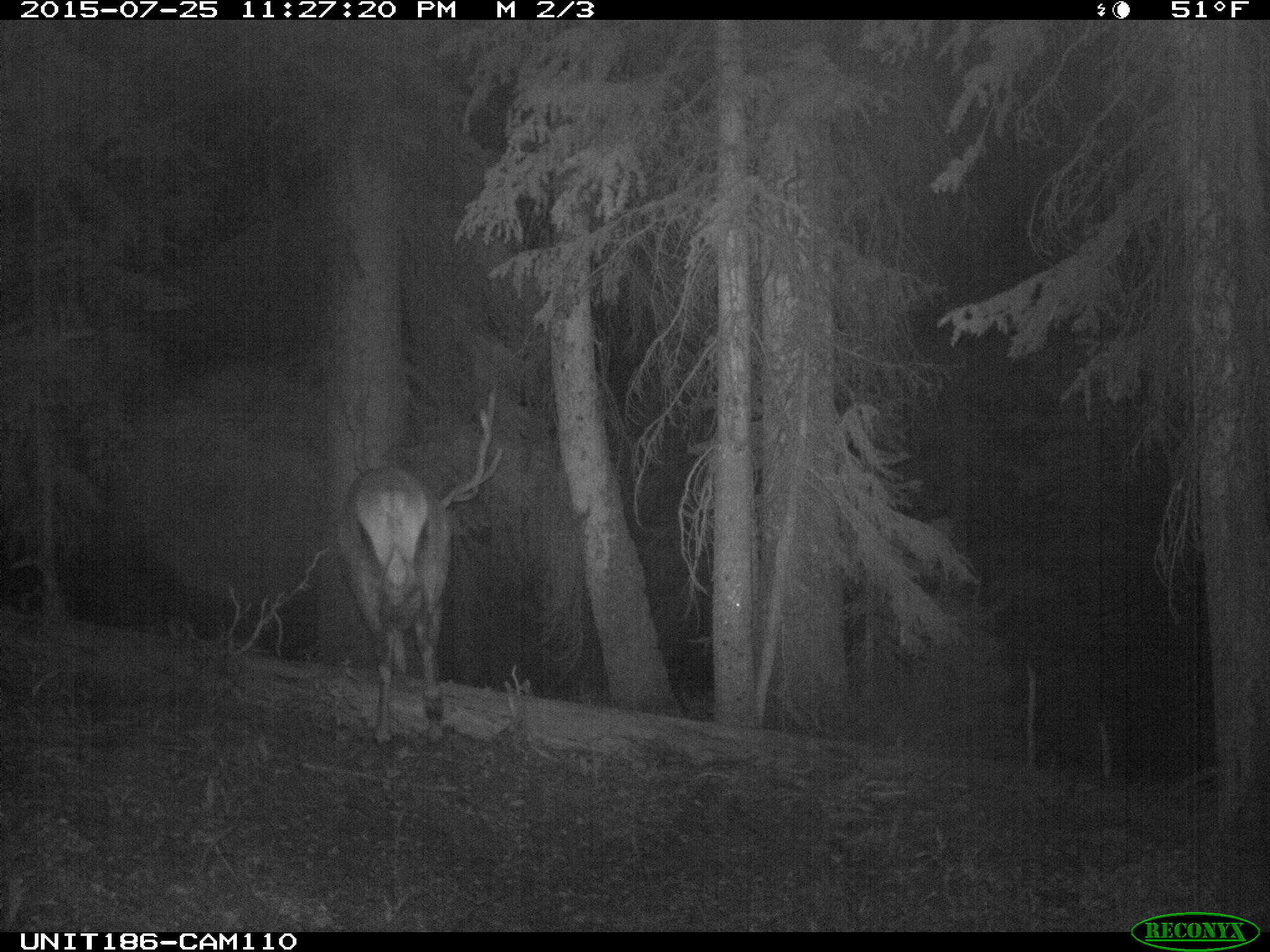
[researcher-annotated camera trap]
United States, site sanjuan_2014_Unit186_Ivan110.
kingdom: Animalia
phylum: Chordata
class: Mammalia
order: Artiodactyla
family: Cervidae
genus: Cervus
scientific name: Cervus elaphus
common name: red deer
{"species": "Cervus elaphus (red deer)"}